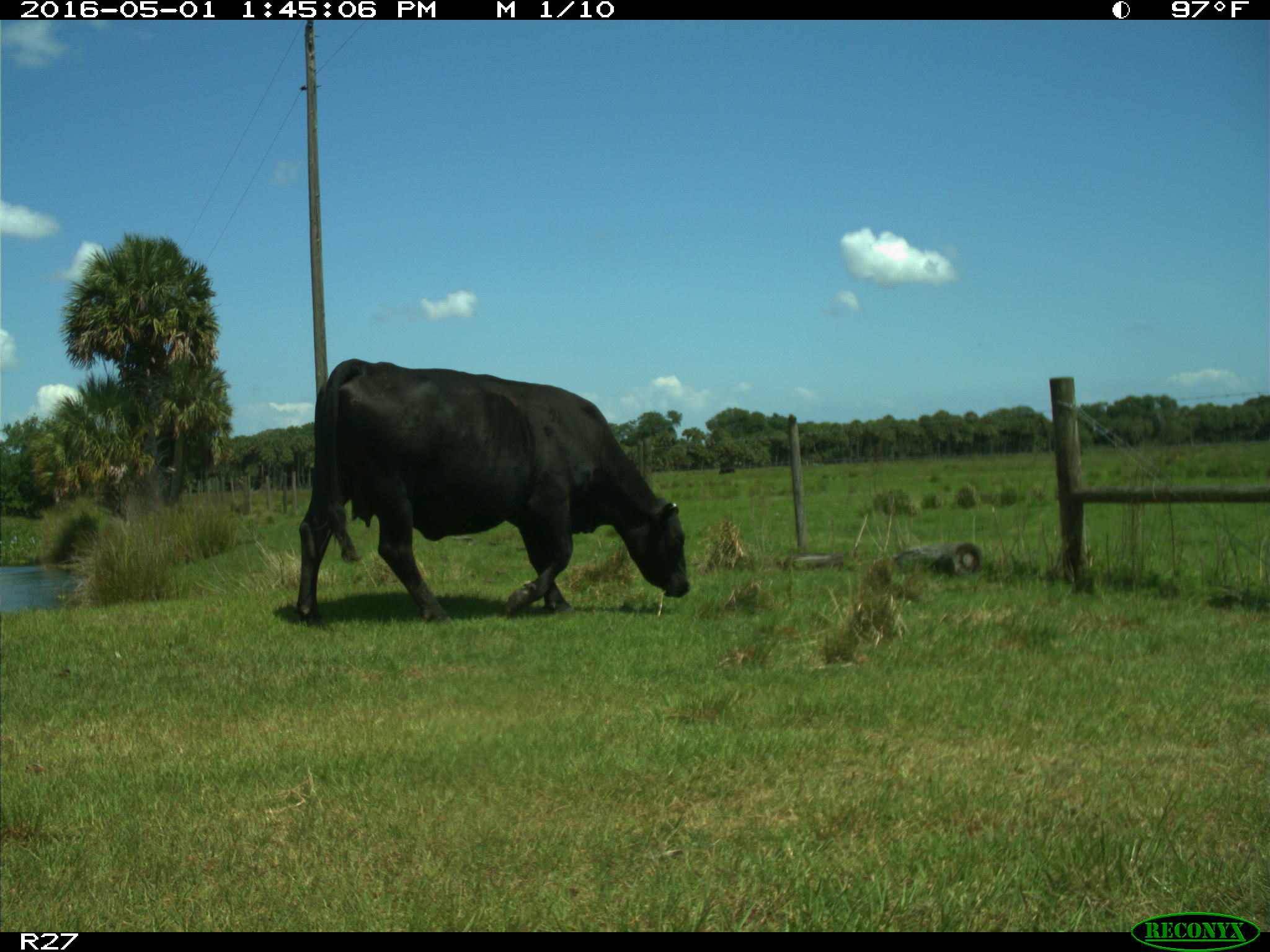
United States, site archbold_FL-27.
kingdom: Animalia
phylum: Chordata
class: Mammalia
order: Artiodactyla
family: Bovidae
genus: Bos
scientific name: Bos taurus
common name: domestic cow